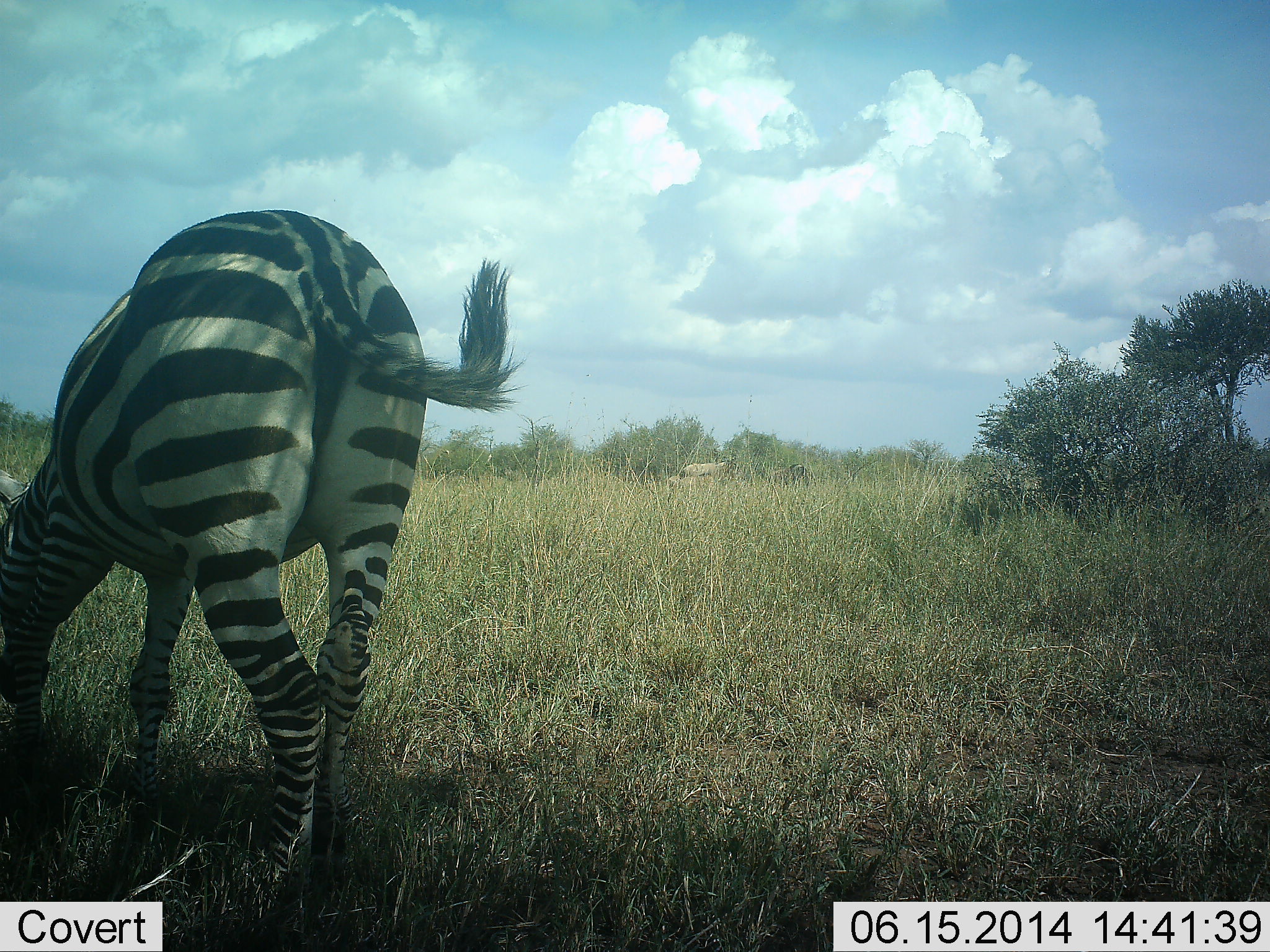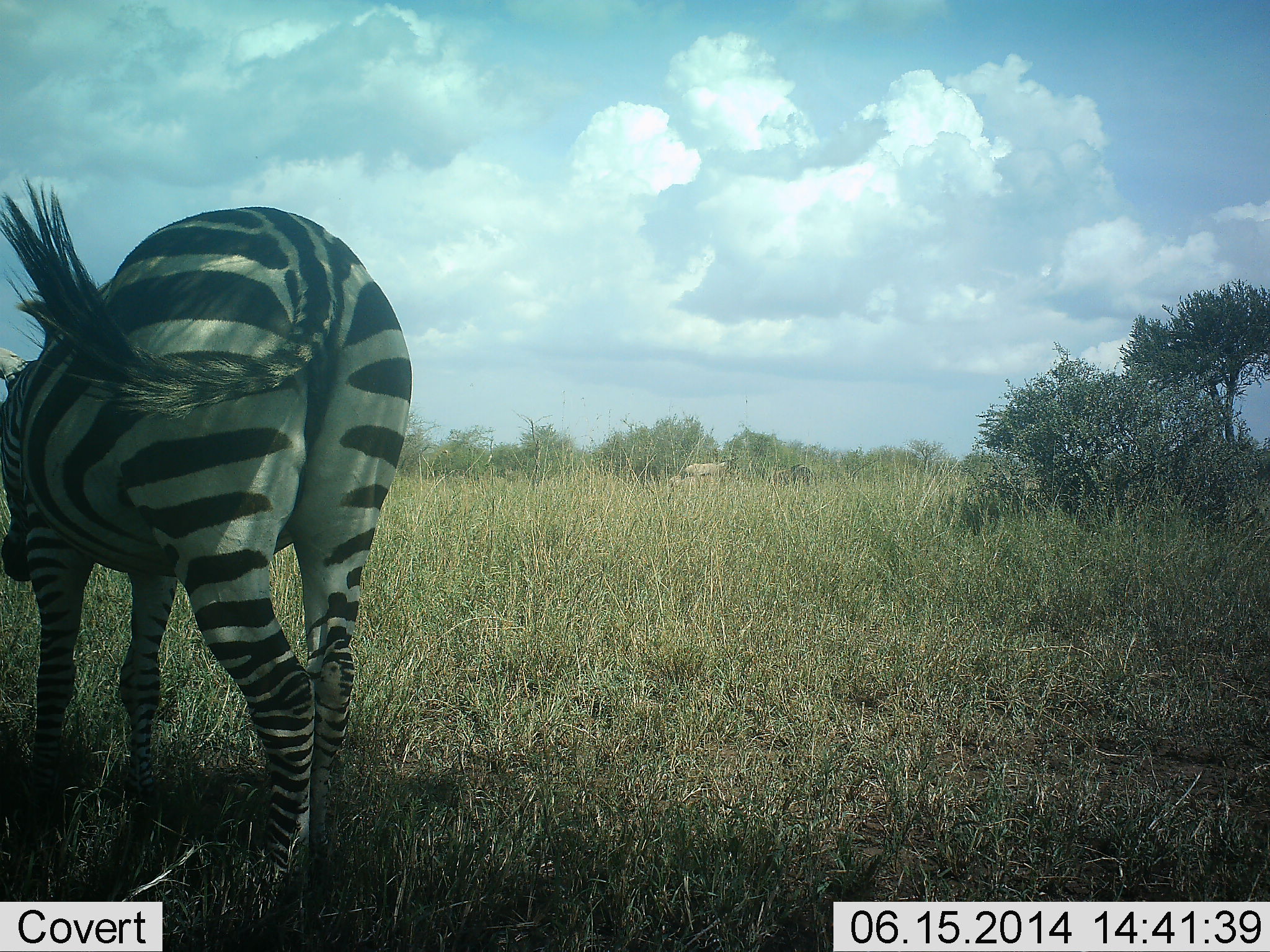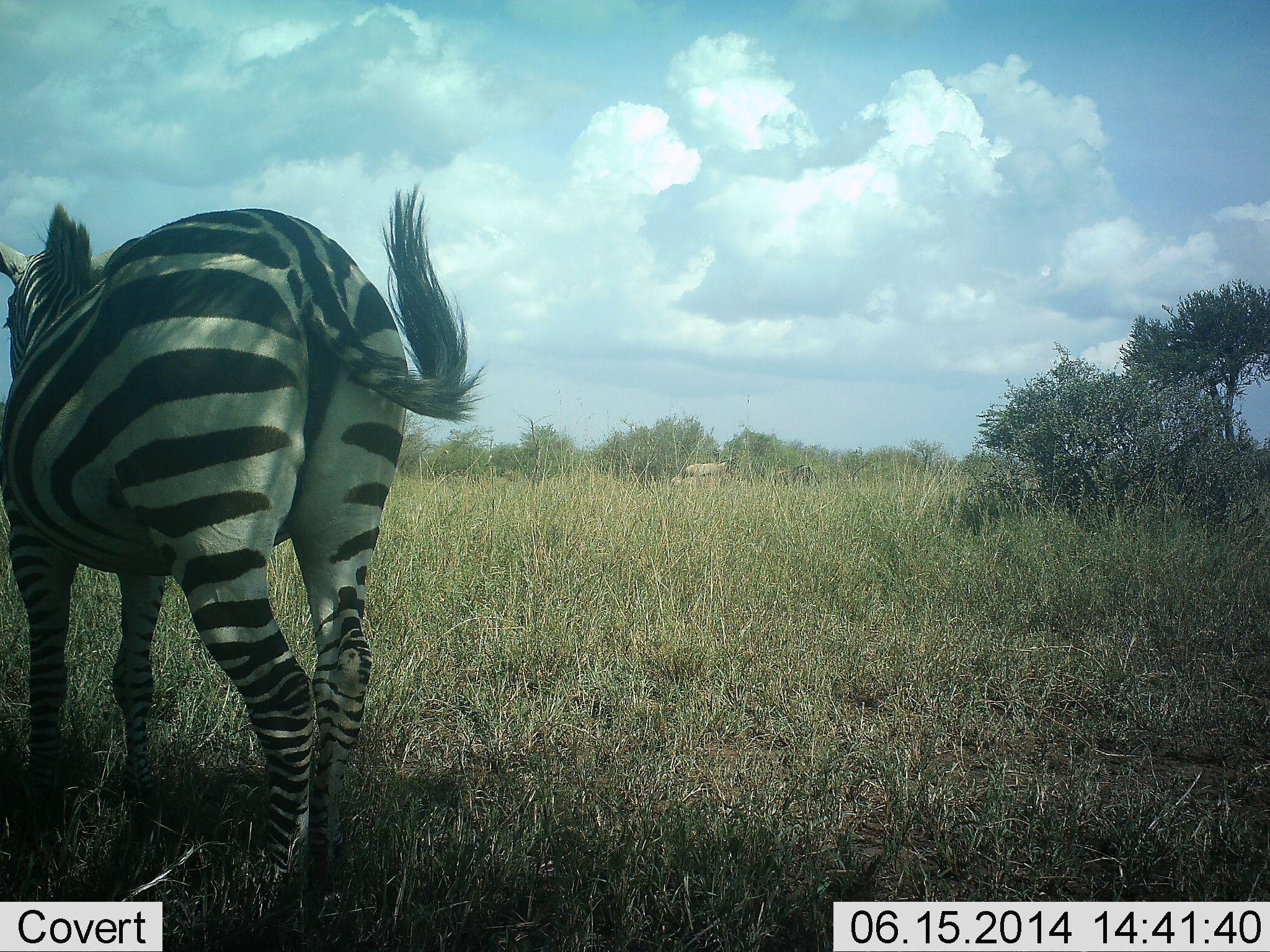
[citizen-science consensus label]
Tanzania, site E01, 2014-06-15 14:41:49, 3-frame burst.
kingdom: Animalia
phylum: Chordata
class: Mammalia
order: Perissodactyla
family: Equidae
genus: Equus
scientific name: Equus quagga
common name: plains zebra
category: zebra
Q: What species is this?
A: Zebra (plains zebra) (Equus quagga).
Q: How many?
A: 1.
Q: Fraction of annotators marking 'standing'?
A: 67%.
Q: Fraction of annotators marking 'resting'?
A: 8%.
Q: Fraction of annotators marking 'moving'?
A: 0%.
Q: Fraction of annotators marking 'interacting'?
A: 0%.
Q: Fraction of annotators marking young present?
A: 0%.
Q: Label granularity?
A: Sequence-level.